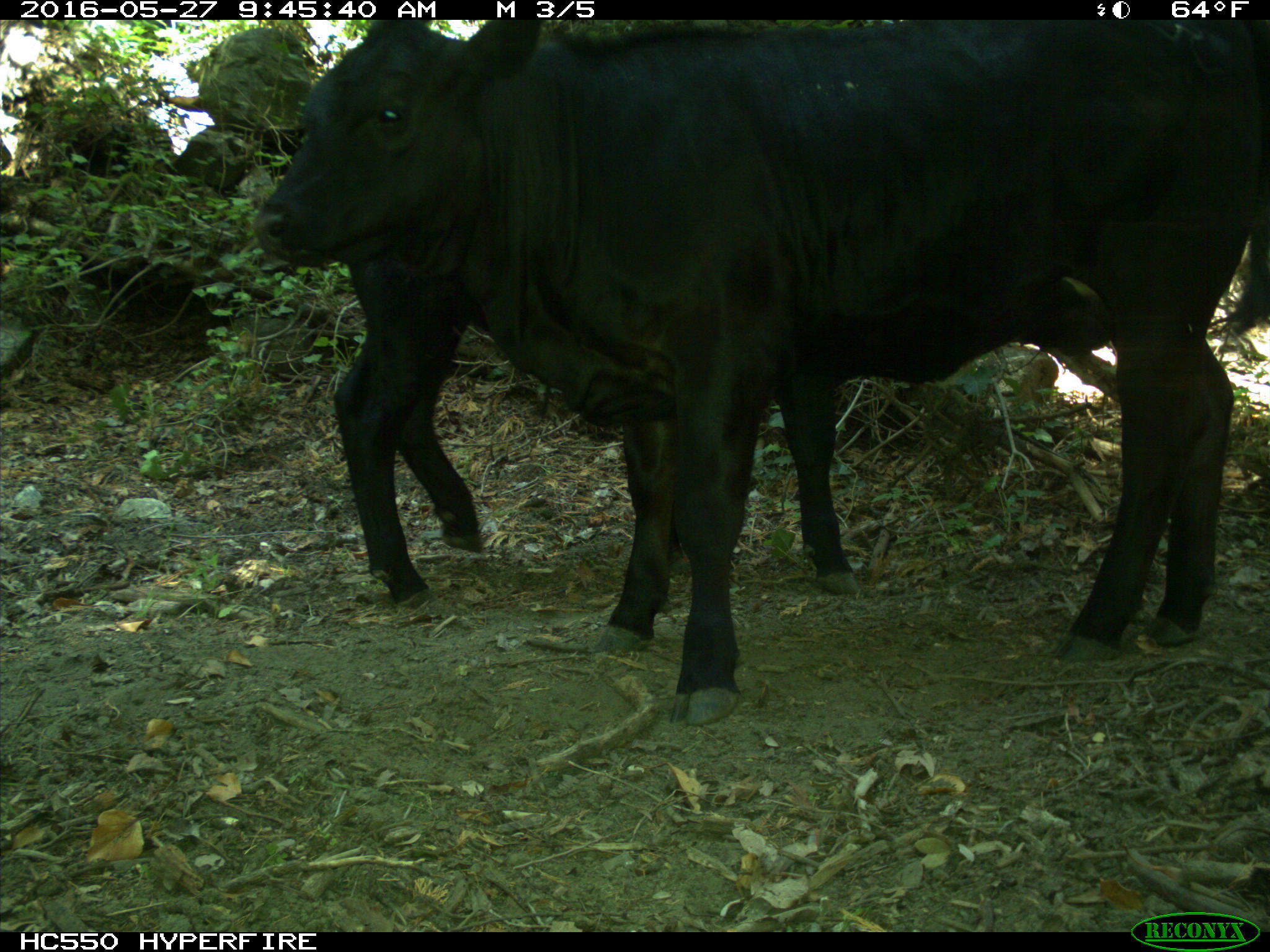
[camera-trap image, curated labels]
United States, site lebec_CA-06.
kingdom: Animalia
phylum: Chordata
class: Mammalia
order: Artiodactyla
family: Bovidae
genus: Bos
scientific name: Bos taurus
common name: domestic cow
Bos taurus (domestic cow).